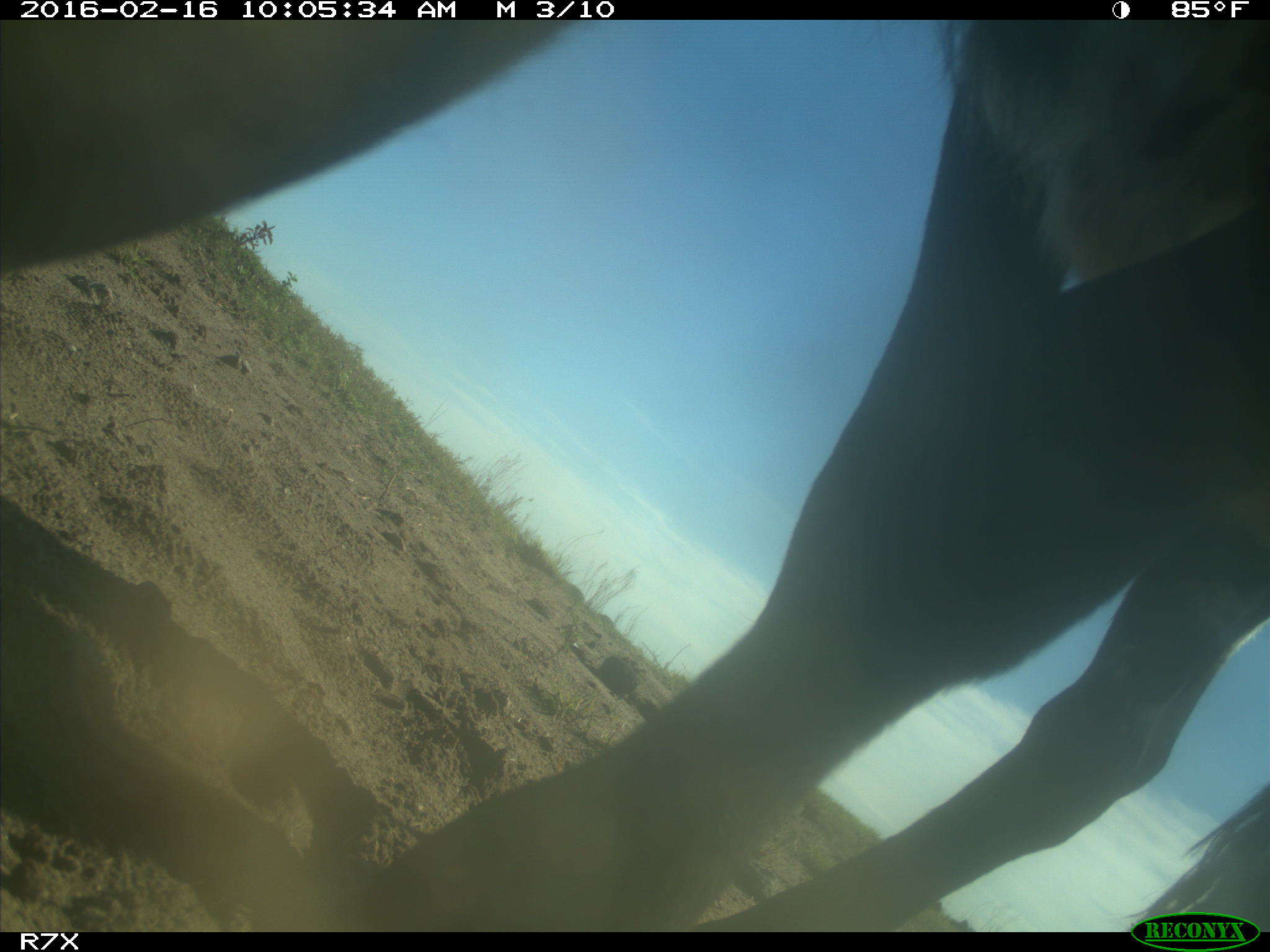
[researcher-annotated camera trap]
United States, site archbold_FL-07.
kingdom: Animalia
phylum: Chordata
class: Mammalia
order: Artiodactyla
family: Bovidae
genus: Bos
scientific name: Bos taurus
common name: domestic cow